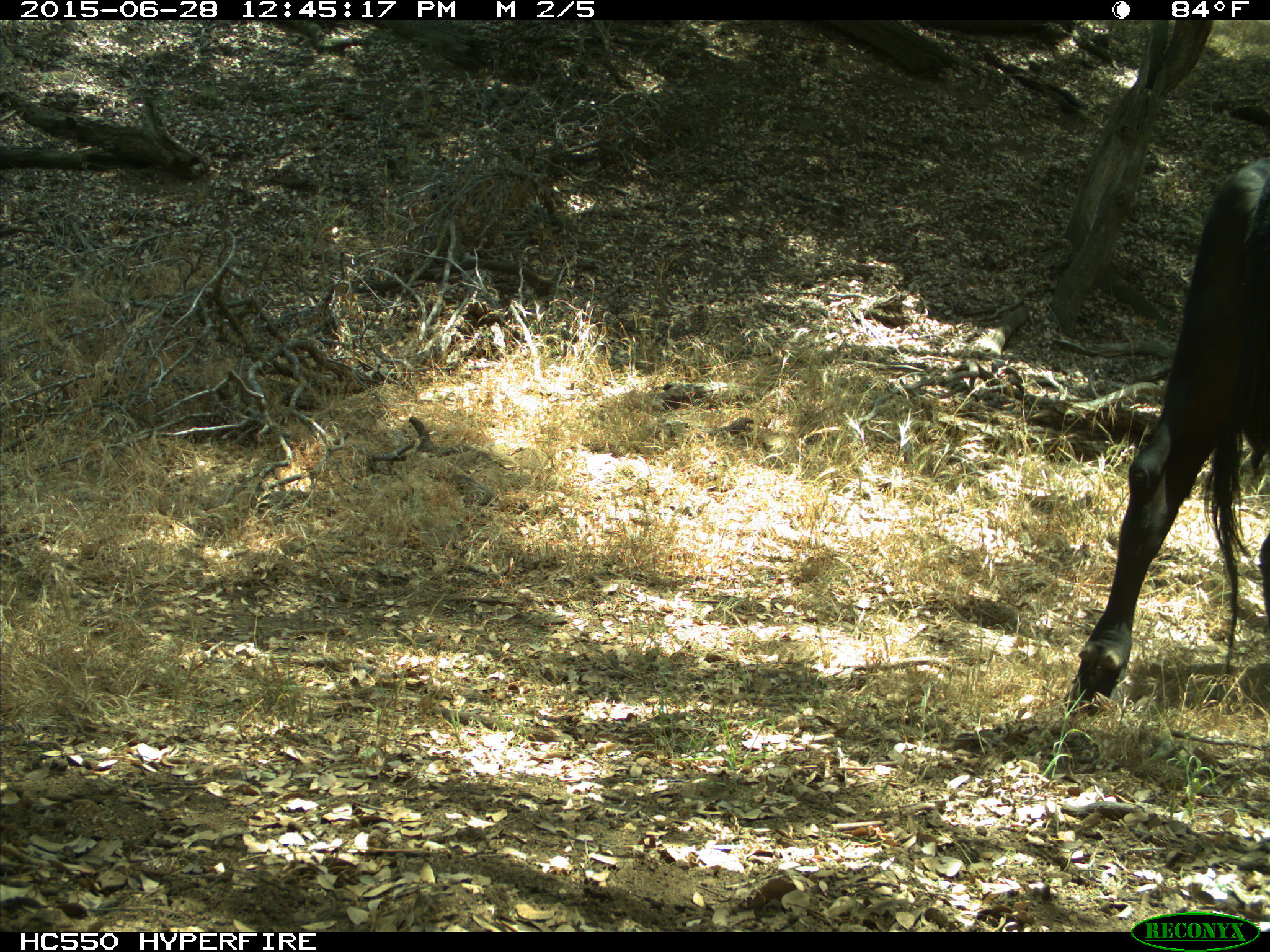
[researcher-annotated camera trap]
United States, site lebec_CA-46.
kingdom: Animalia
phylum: Chordata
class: Mammalia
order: Artiodactyla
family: Bovidae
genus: Bos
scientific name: Bos taurus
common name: domestic cow